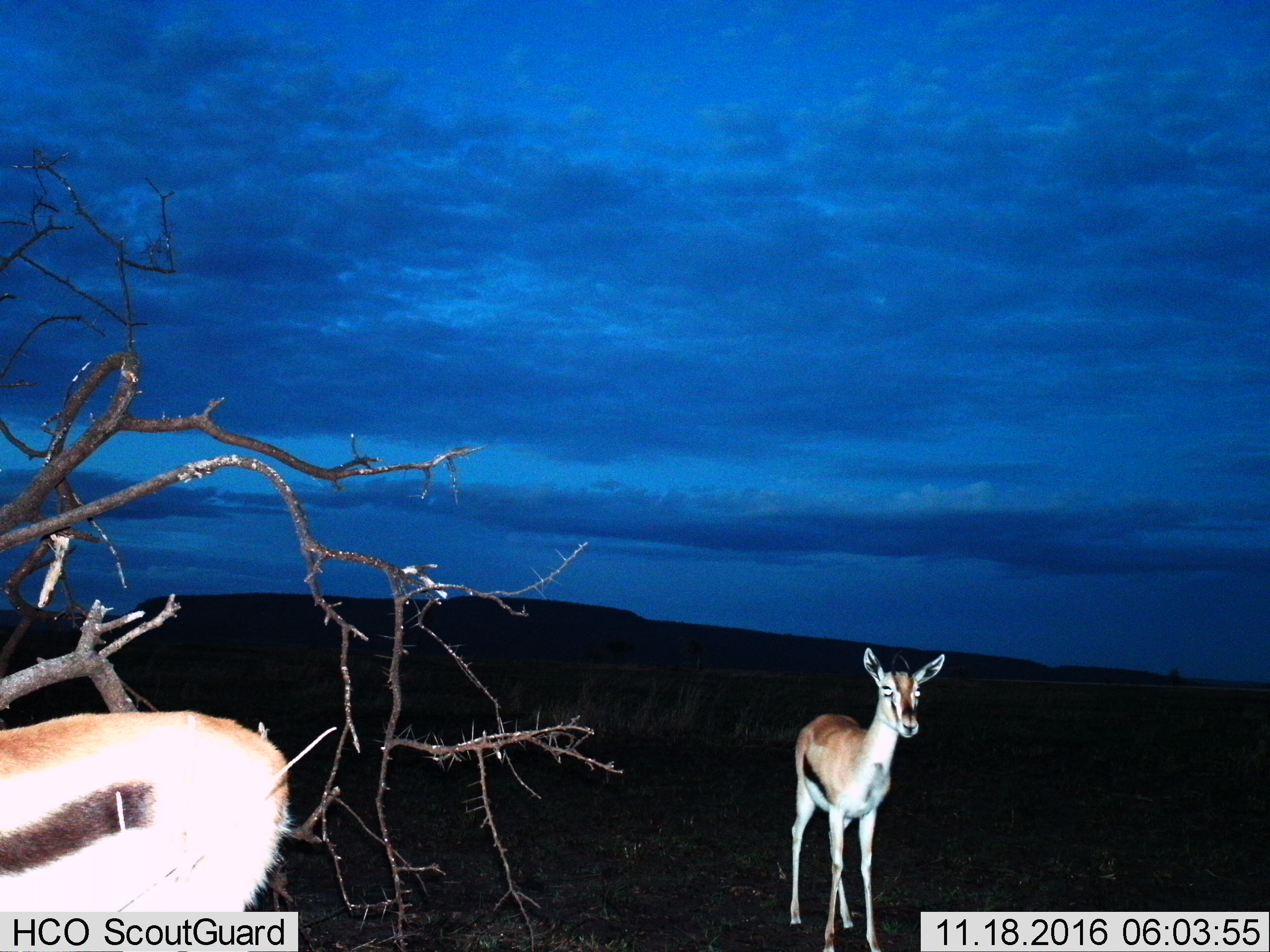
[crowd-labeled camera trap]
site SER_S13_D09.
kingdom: Animalia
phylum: Chordata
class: Mammalia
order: Artiodactyla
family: Bovidae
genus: Eudorcas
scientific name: Eudorcas thomsonii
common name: thomson's gazelle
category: gazellethomsons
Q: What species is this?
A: Gazellethomsons (thomson's gazelle) (Eudorcas thomsonii).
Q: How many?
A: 2.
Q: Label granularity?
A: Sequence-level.